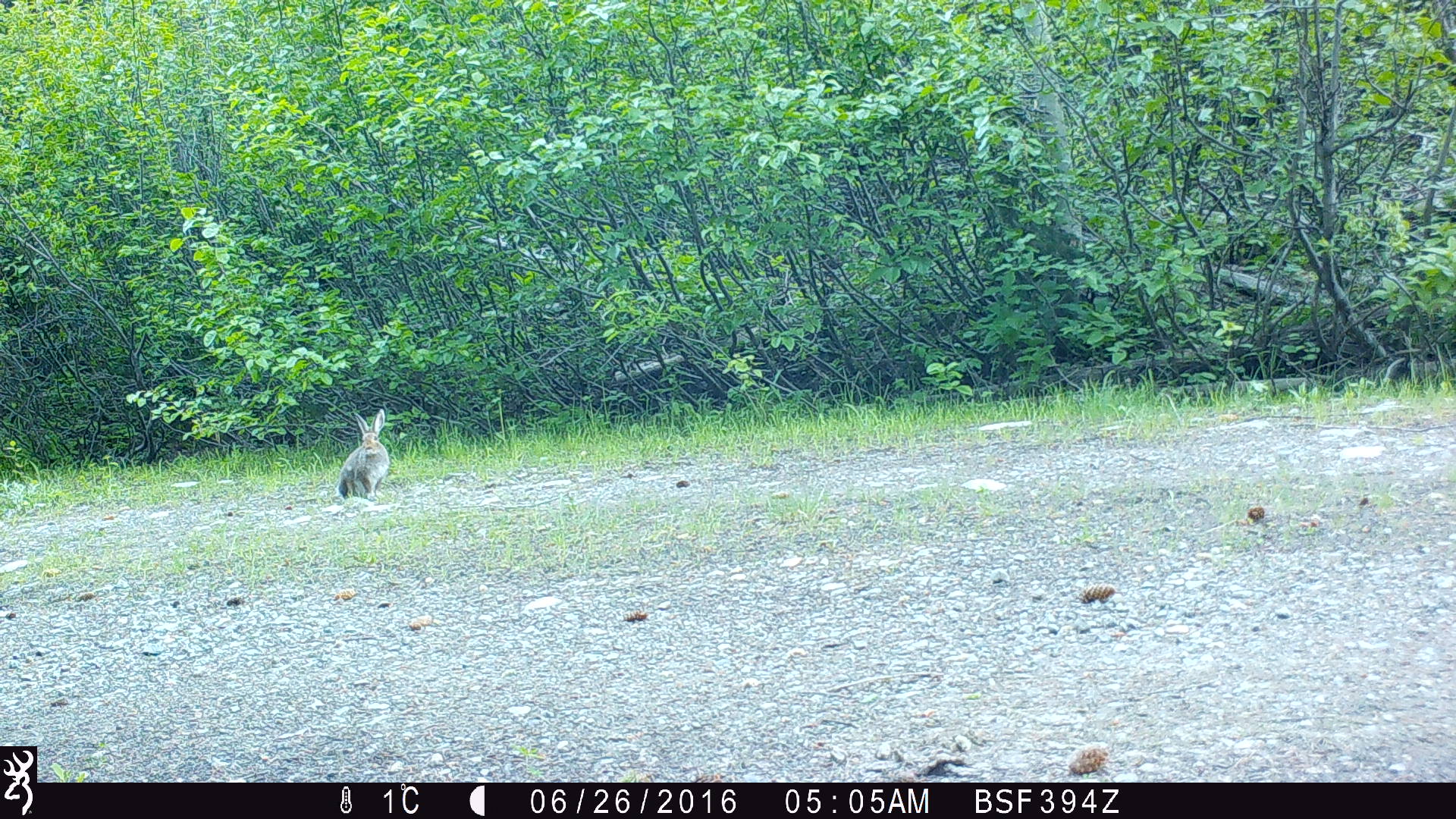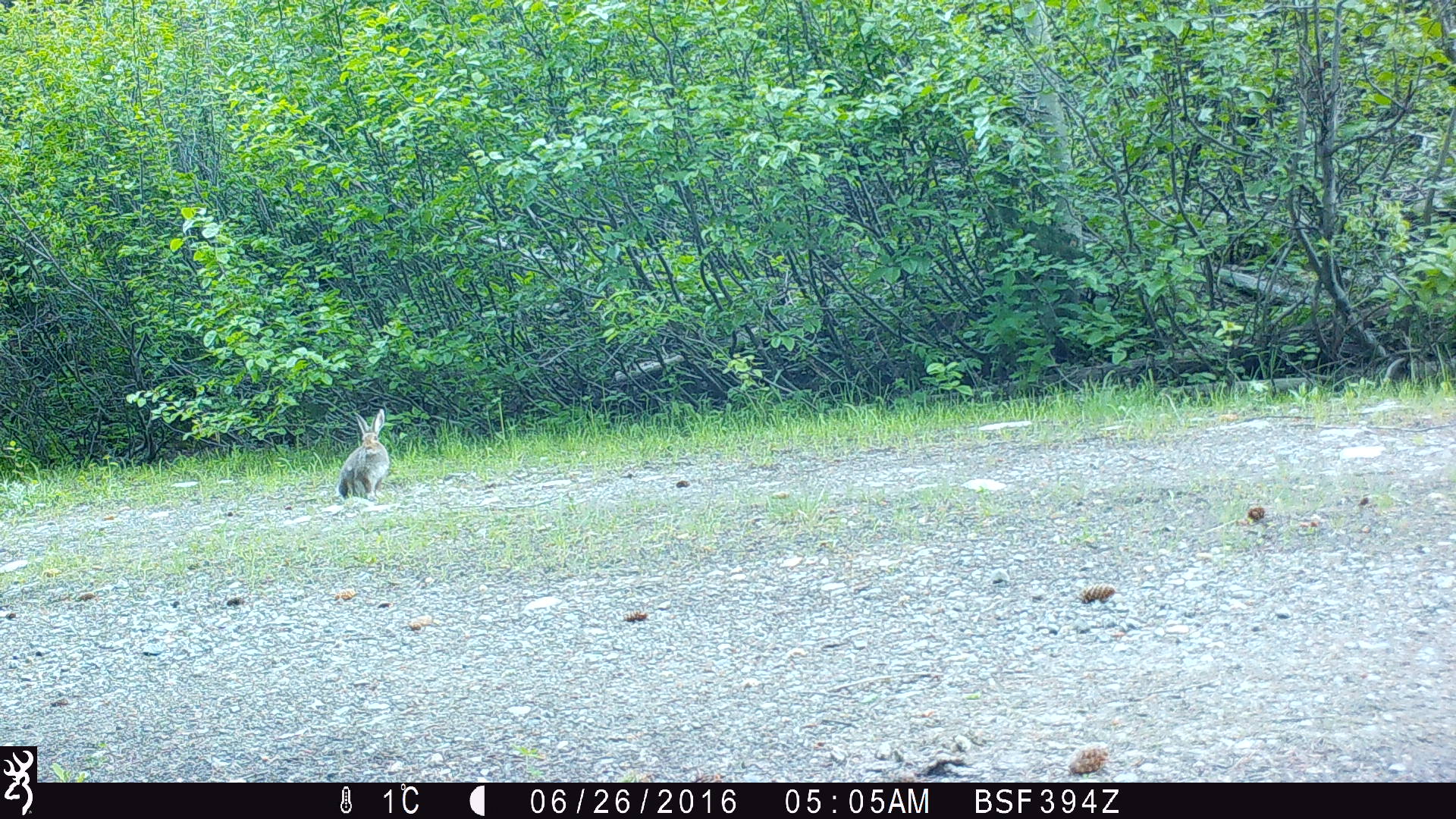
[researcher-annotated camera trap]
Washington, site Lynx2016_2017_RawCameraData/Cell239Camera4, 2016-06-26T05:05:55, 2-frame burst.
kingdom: Animalia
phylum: Chordata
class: Mammalia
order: Lagomorpha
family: Leporidae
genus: Lepus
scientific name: Lepus americanus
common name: snowshoe hare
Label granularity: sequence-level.